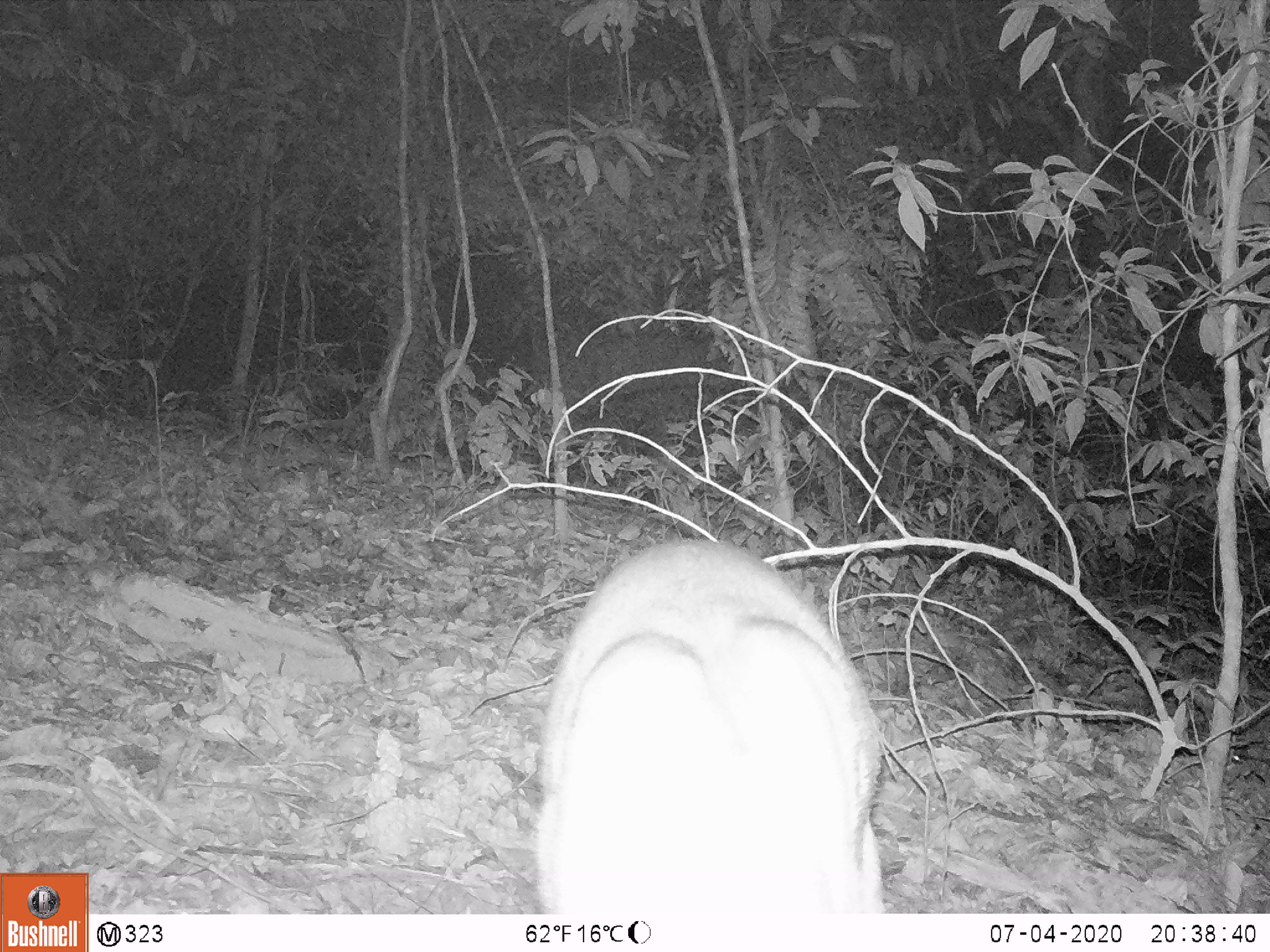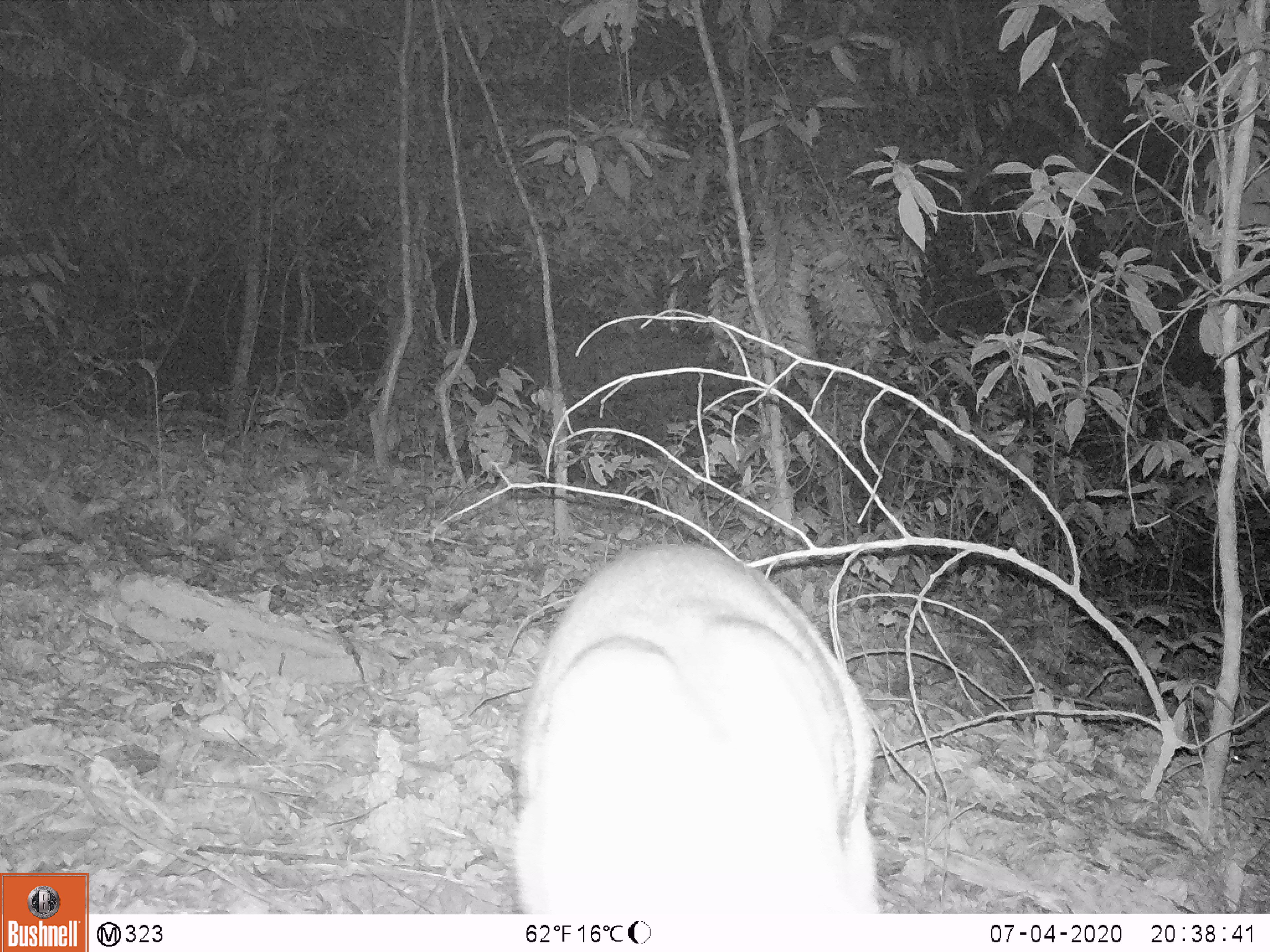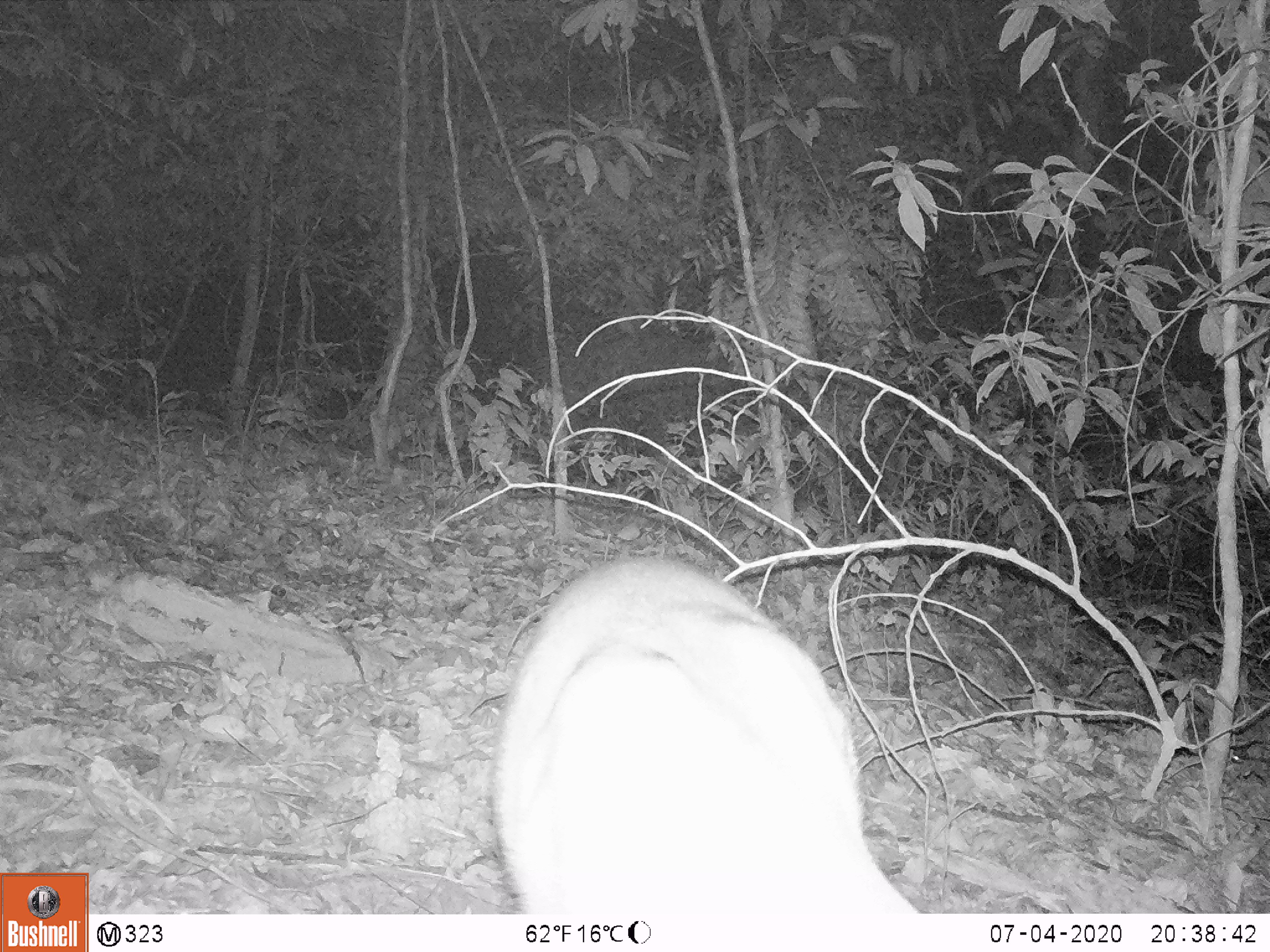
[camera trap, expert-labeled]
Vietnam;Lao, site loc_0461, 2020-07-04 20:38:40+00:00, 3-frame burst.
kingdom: Animalia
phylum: Chordata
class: Mammalia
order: Artiodactyla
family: Cervidae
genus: Muntiacus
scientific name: Muntiacus rooseveltorum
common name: roosevelt's muntjac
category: roosevelts muntjac group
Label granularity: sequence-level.